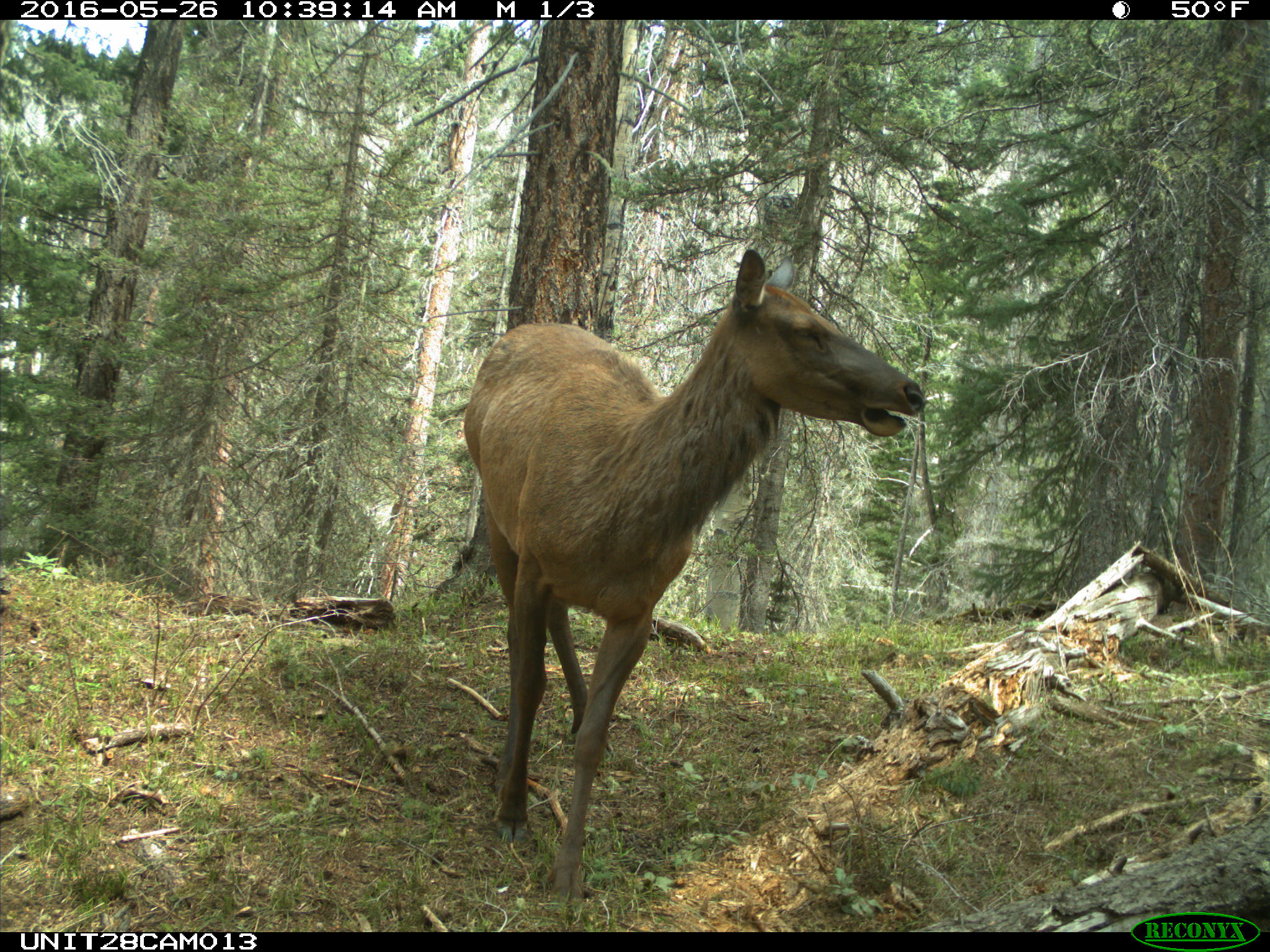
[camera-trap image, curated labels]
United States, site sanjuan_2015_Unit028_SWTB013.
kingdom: Animalia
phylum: Chordata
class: Mammalia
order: Artiodactyla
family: Cervidae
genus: Cervus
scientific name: Cervus elaphus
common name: red deer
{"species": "Cervus elaphus (red deer)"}